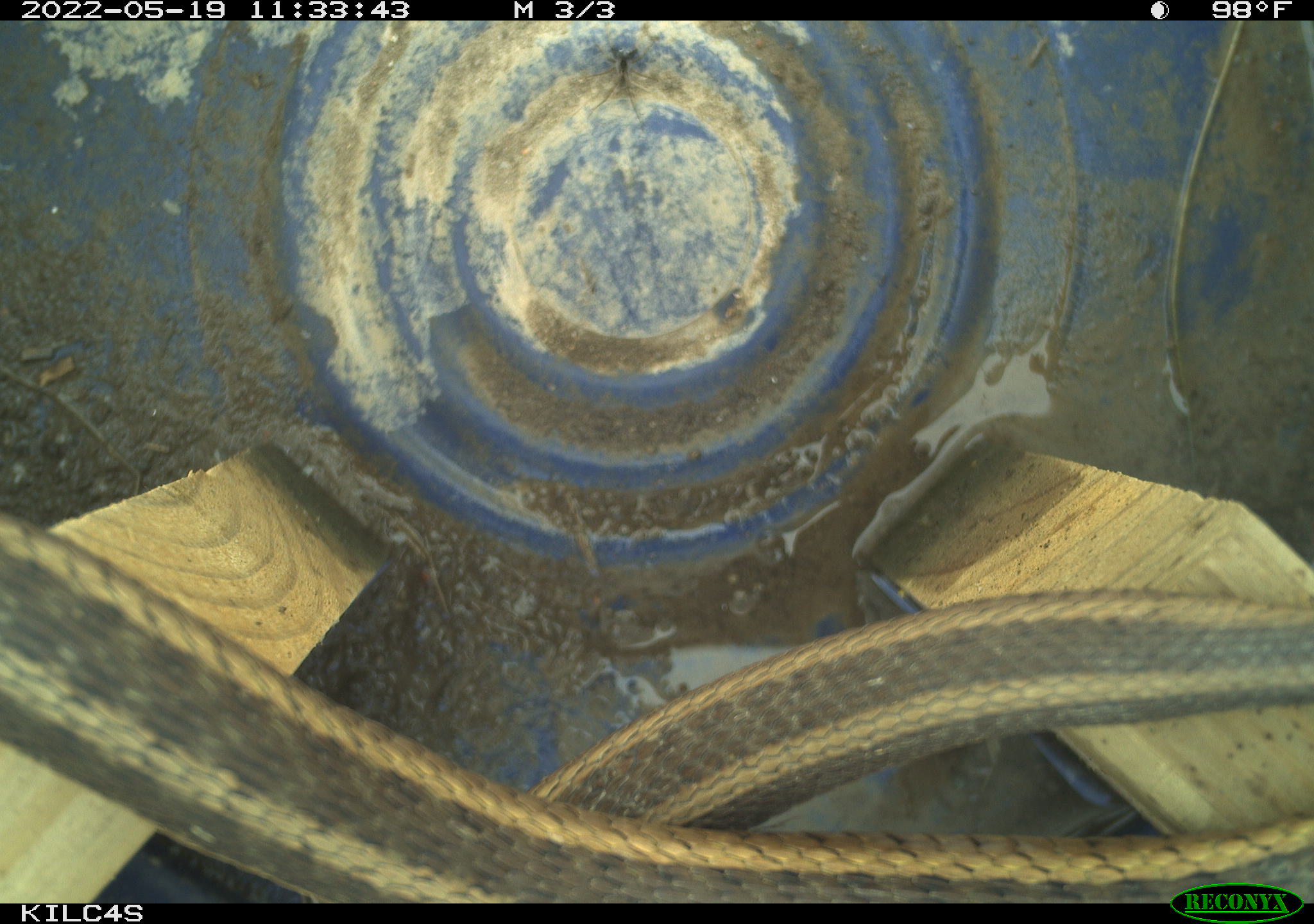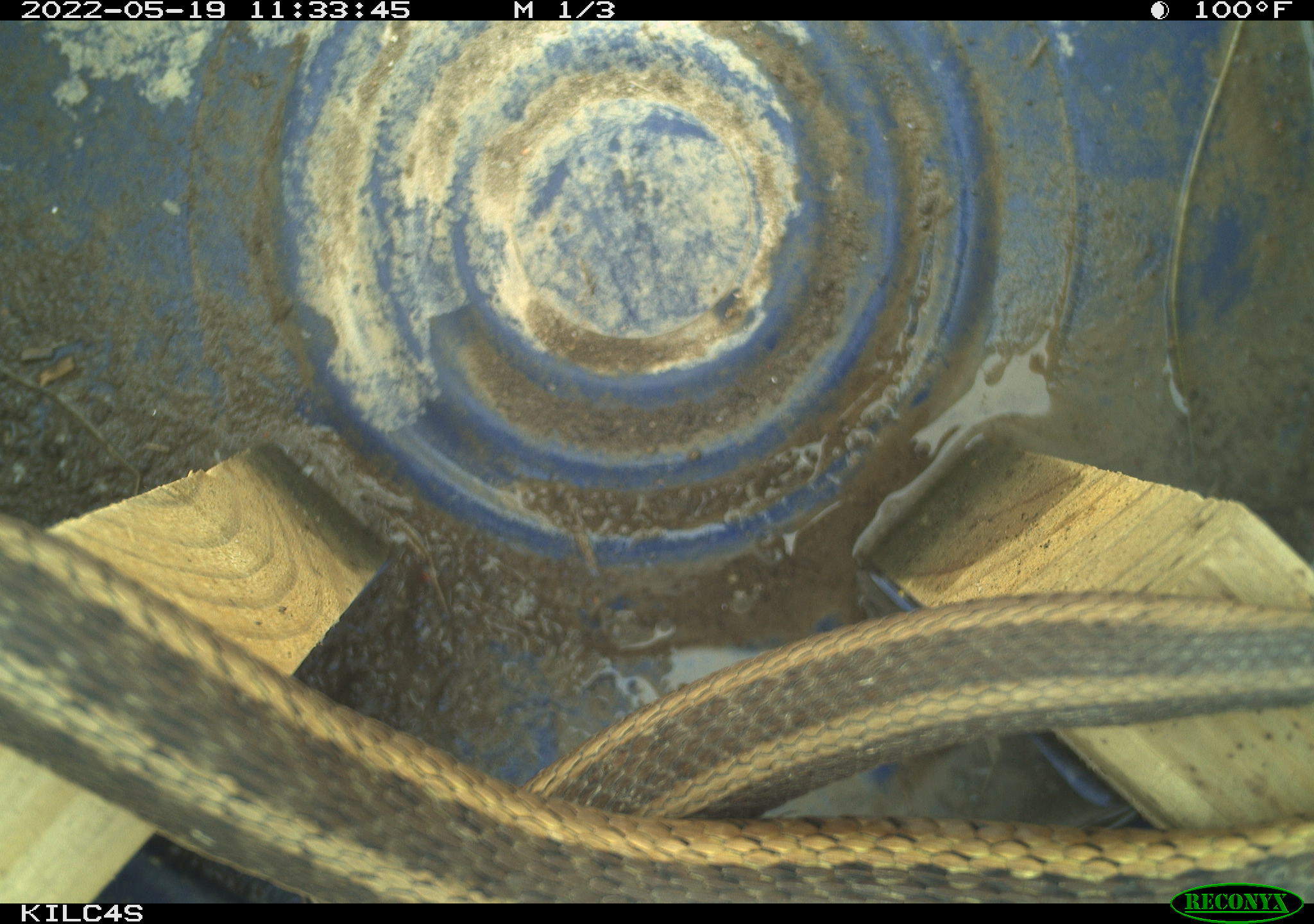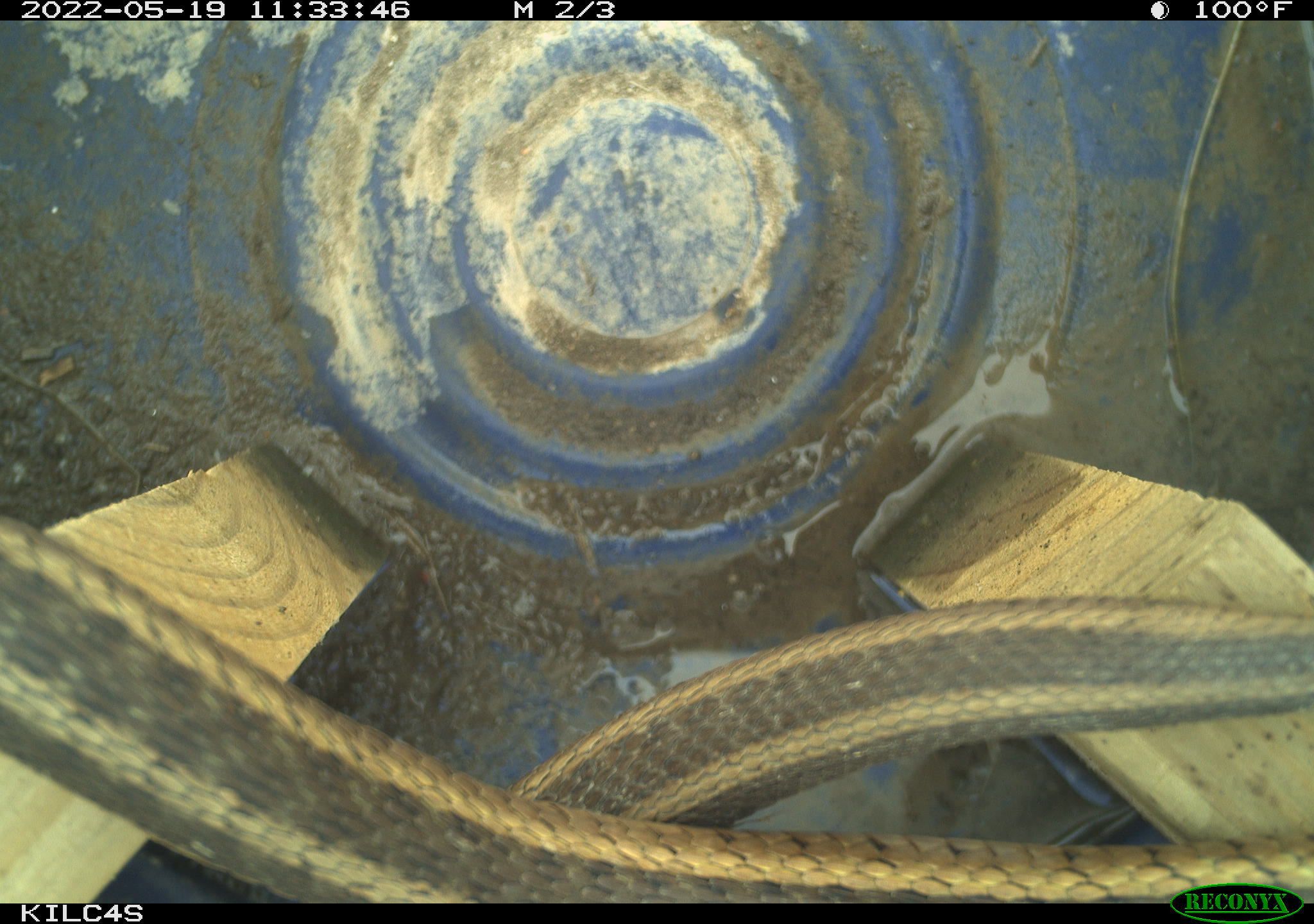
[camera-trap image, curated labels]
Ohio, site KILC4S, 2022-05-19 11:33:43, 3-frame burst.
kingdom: Animalia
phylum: Chordata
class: Reptilia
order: Squamata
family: Colubridae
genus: Thamnophis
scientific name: Thamnophis sirtalis sirtalis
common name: eastern gartersnake